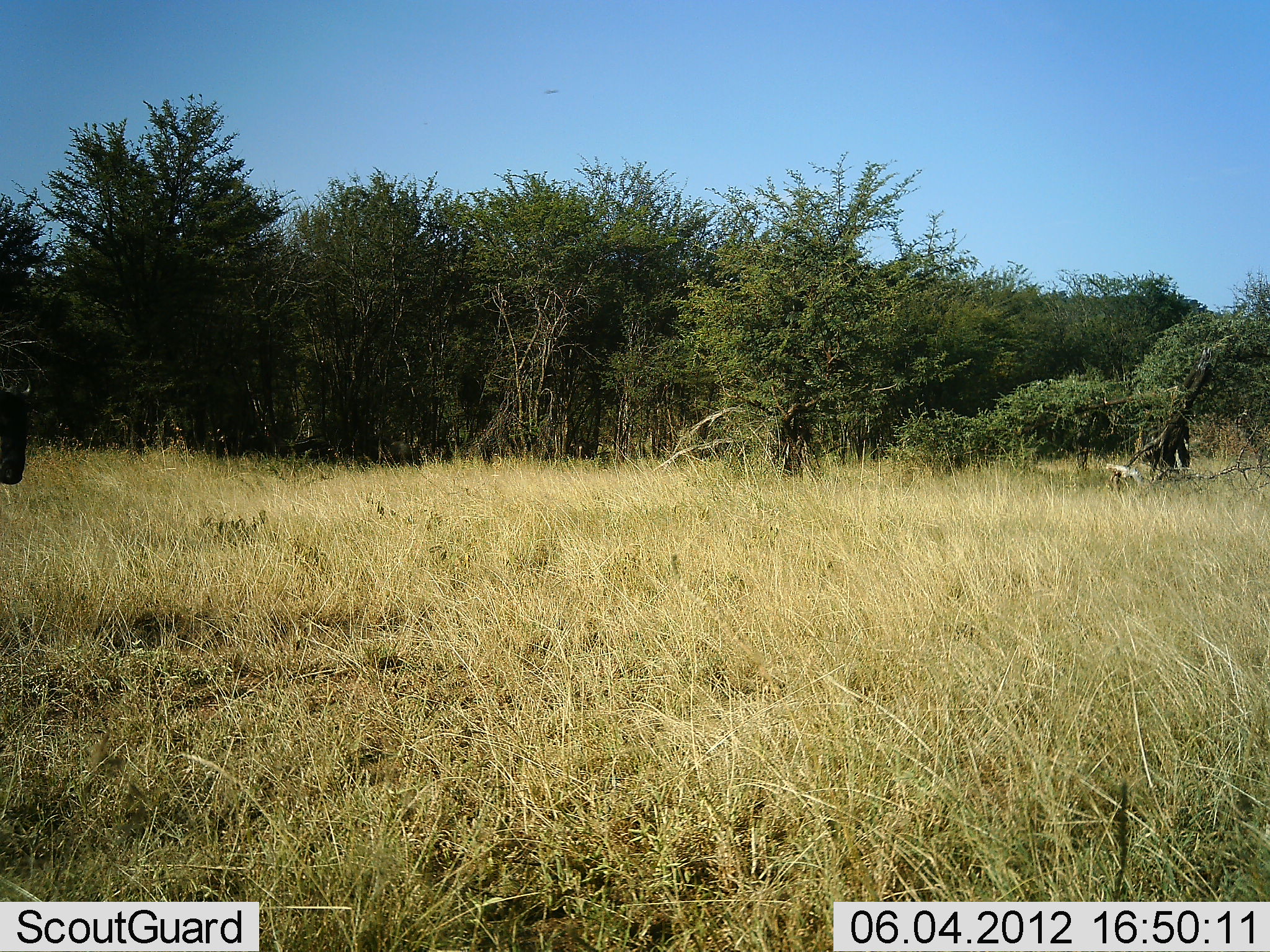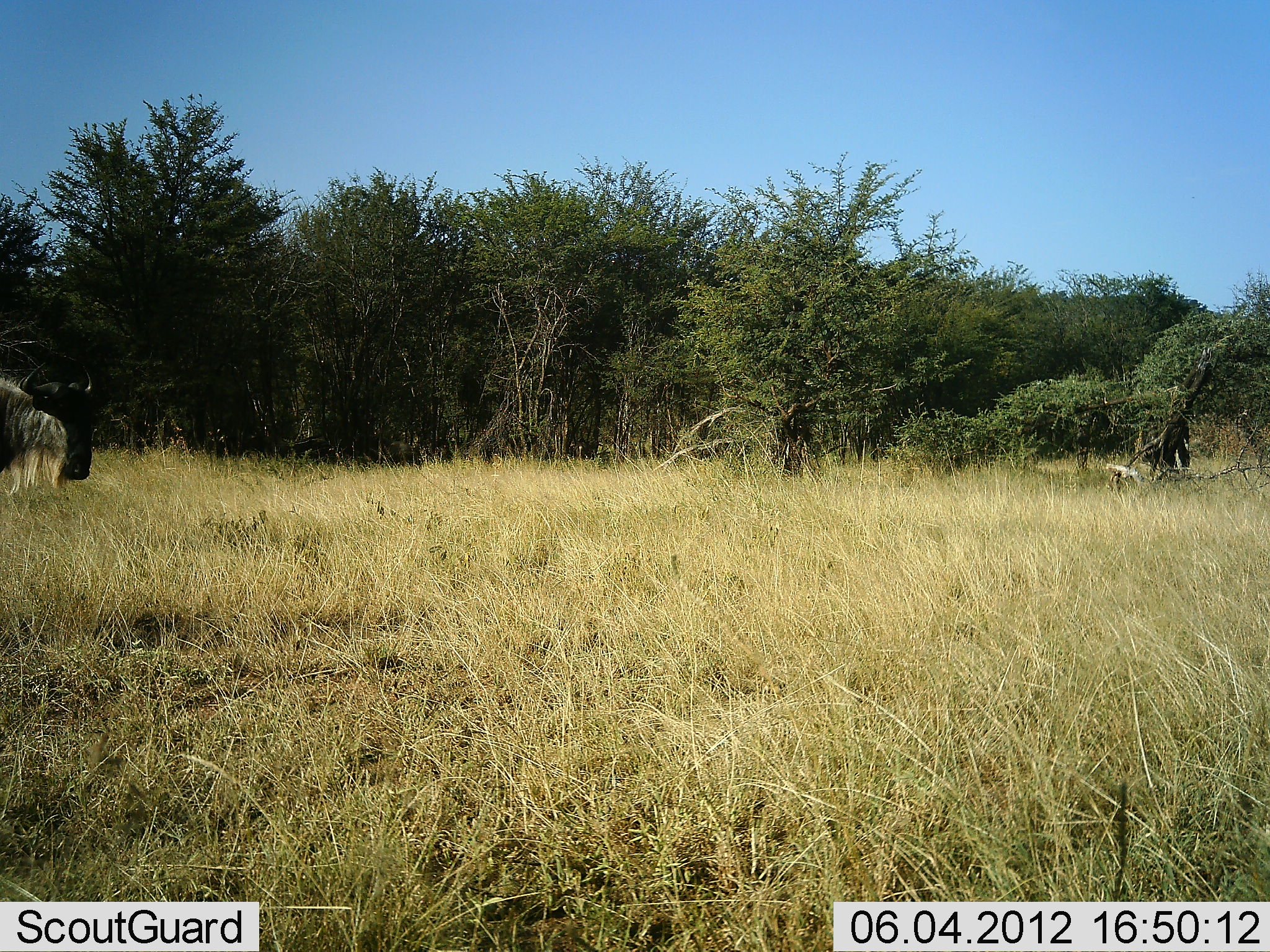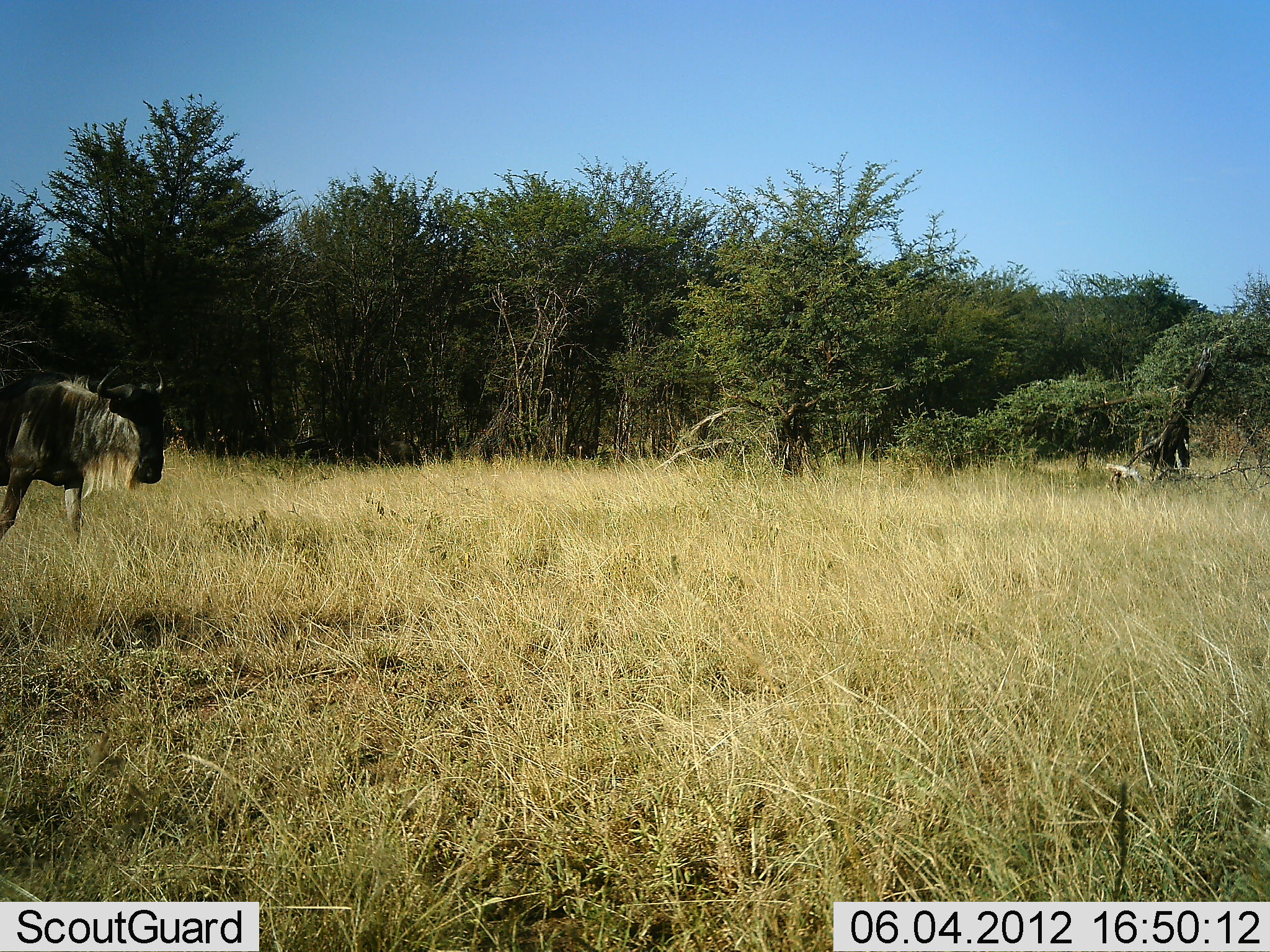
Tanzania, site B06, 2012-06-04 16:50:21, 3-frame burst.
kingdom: Animalia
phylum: Chordata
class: Mammalia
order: Artiodactyla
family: Bovidae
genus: Connochaetes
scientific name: Connochaetes taurinus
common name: blue wildebeest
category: wildebeest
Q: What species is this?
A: Wildebeest (blue wildebeest) (Connochaetes taurinus).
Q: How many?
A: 1.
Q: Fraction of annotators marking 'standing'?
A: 0%.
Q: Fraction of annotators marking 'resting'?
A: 0%.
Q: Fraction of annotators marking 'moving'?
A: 100%.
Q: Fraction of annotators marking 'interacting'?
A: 0%.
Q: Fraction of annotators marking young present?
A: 0%.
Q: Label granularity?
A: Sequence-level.